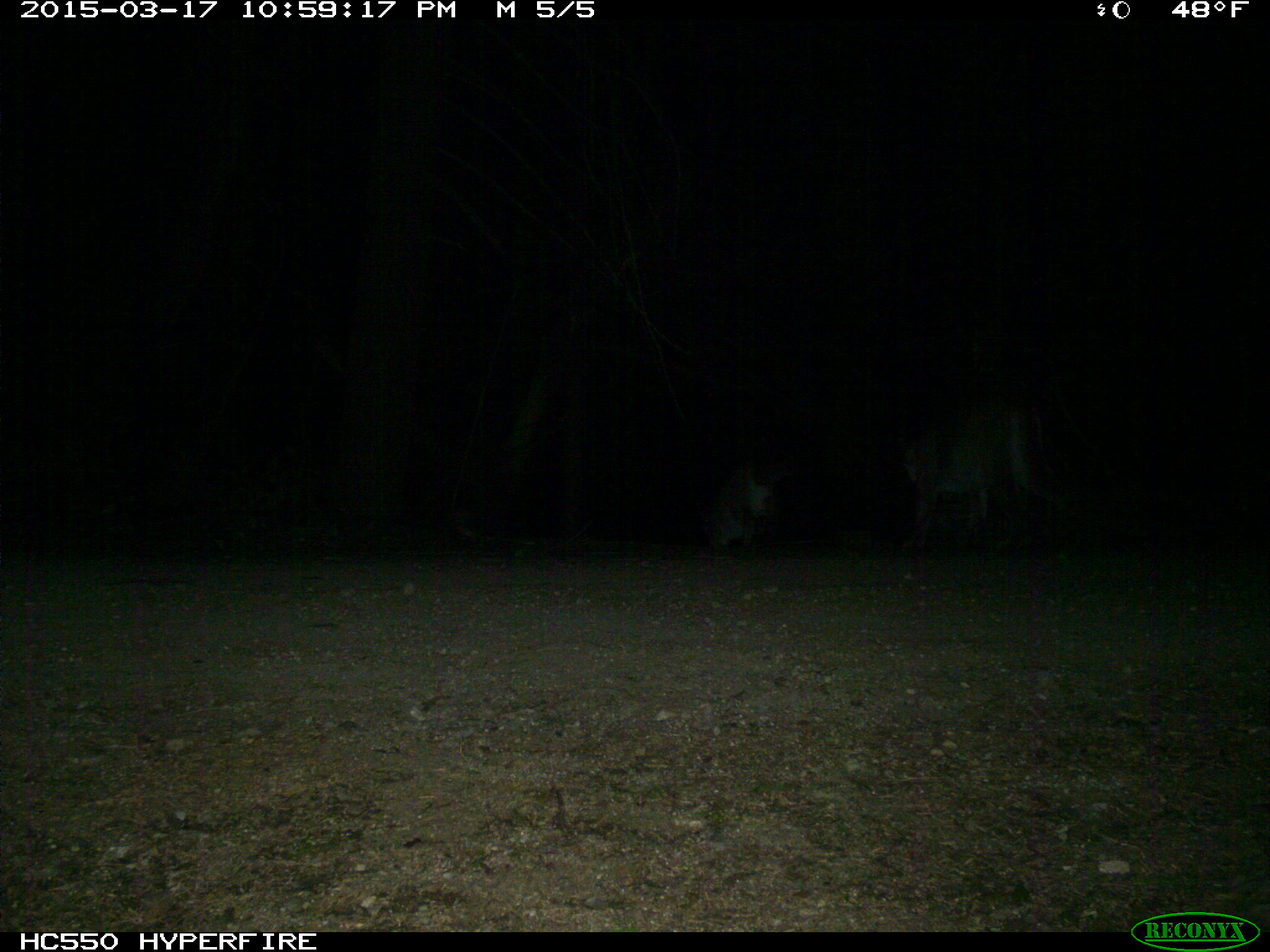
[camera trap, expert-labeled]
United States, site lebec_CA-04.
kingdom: Animalia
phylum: Chordata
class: Mammalia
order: Carnivora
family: Felidae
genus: Lynx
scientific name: Lynx rufus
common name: bobcat